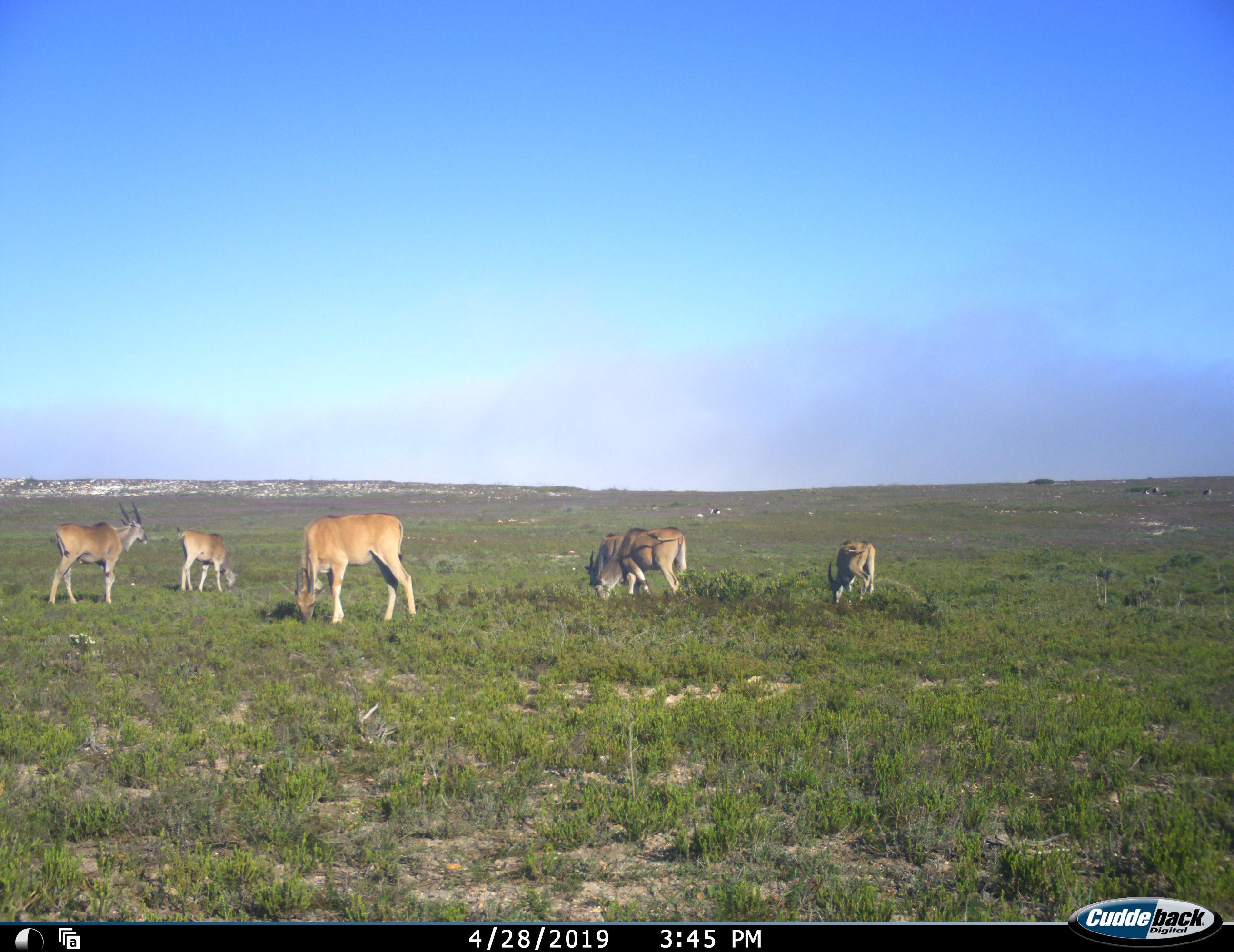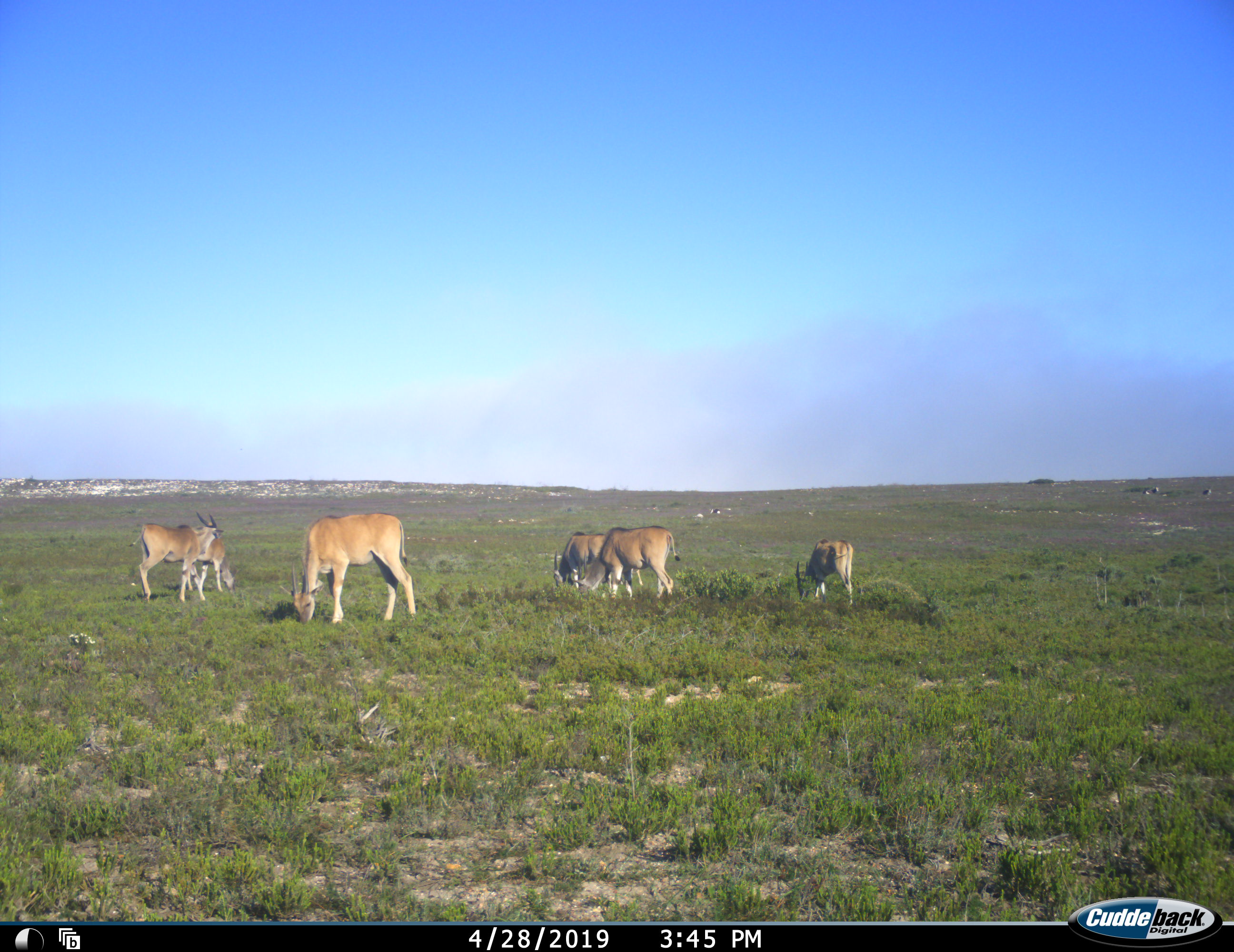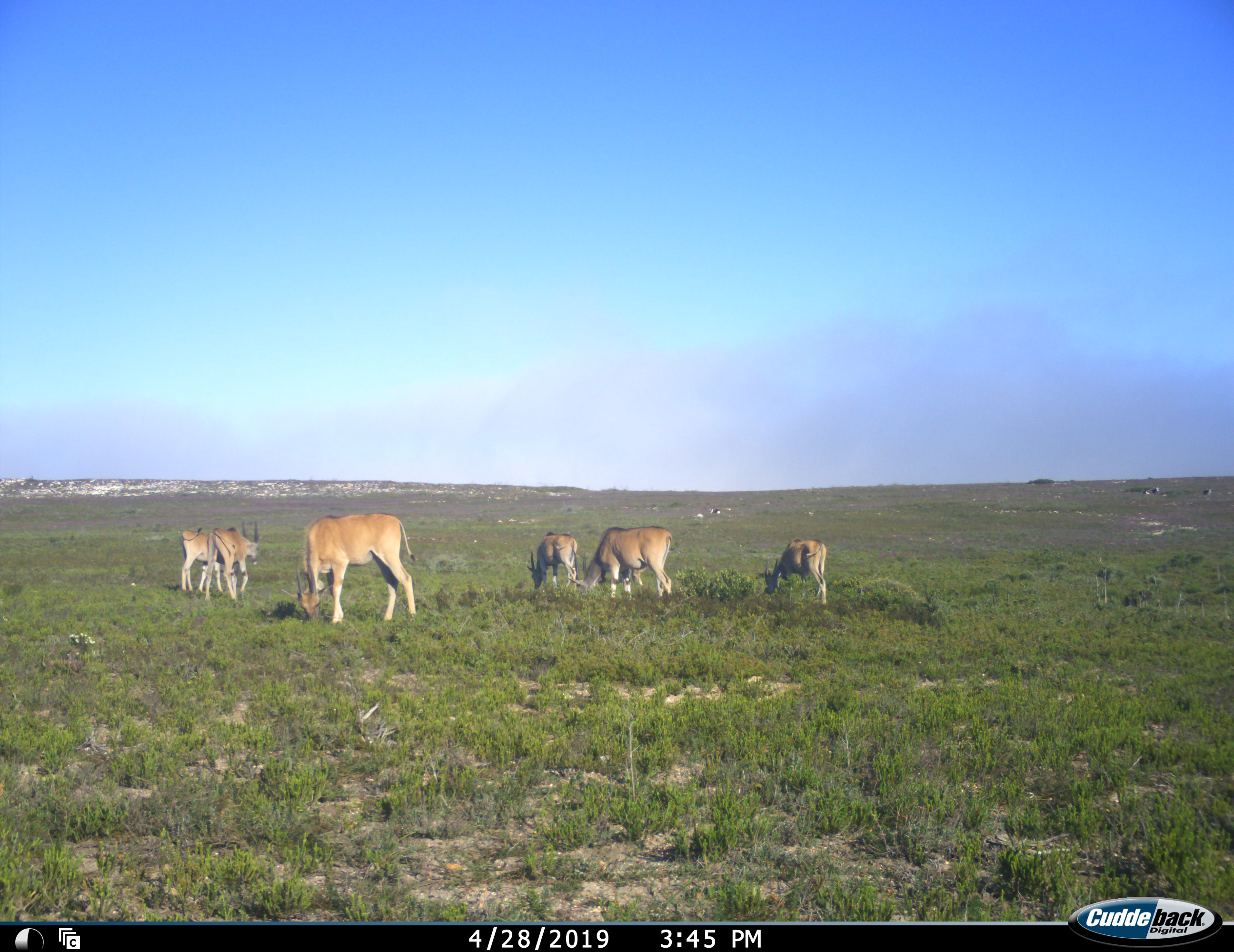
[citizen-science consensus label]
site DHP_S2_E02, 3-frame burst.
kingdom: Animalia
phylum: Chordata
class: Mammalia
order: Artiodactyla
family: Bovidae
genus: Tragelaphus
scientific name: Tragelaphus oryx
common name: eland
Eland (Tragelaphus oryx), count 6. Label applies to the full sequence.